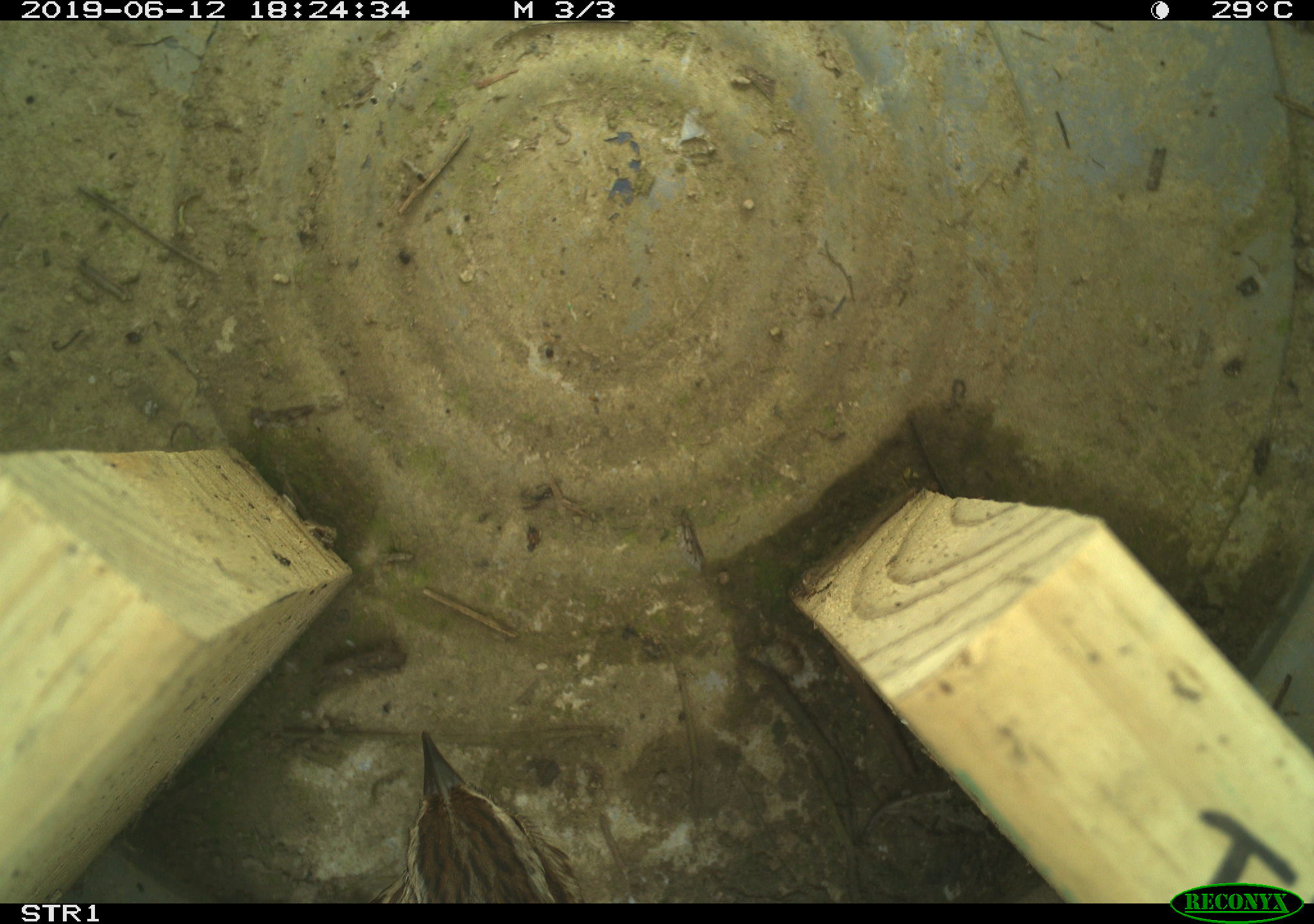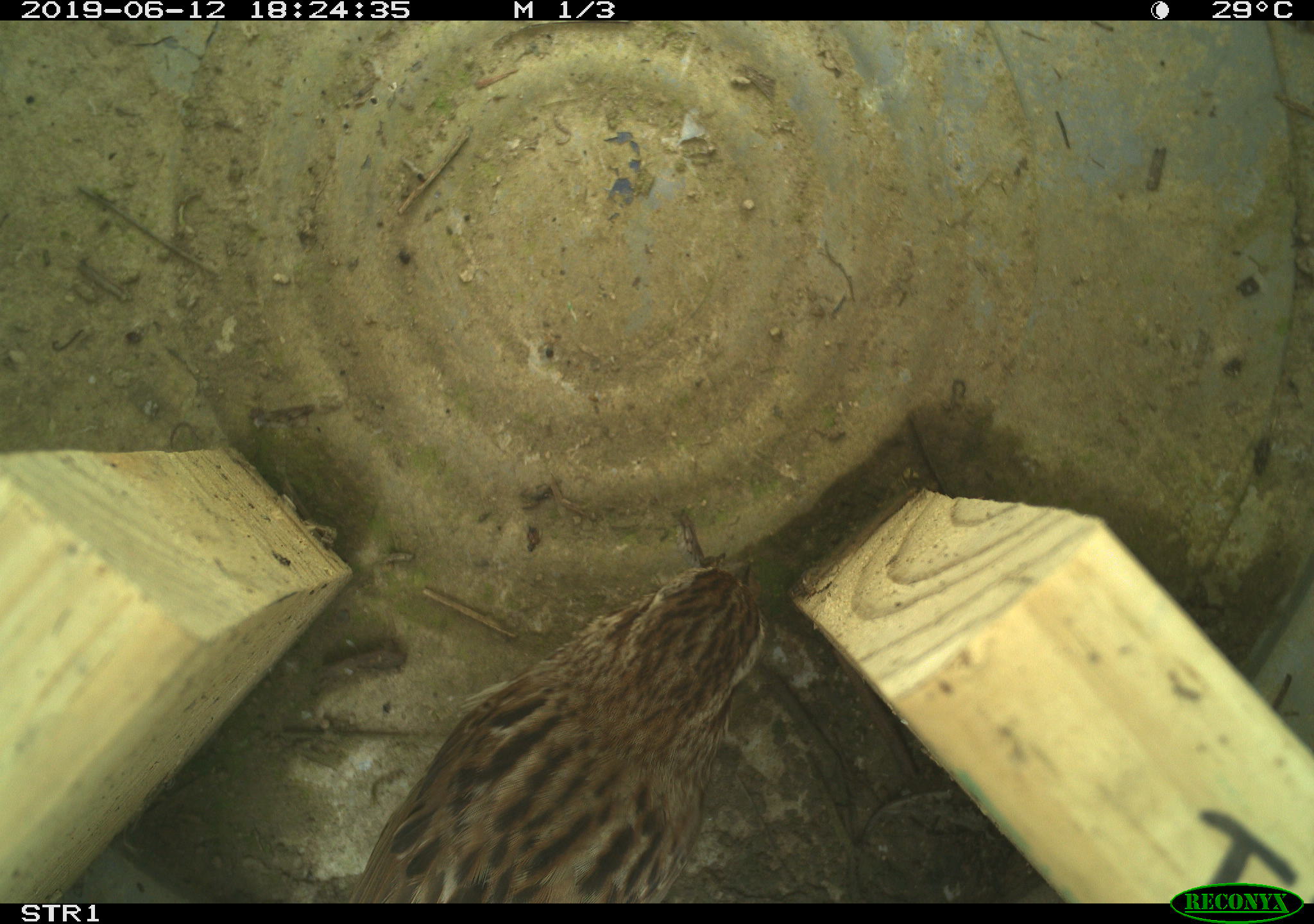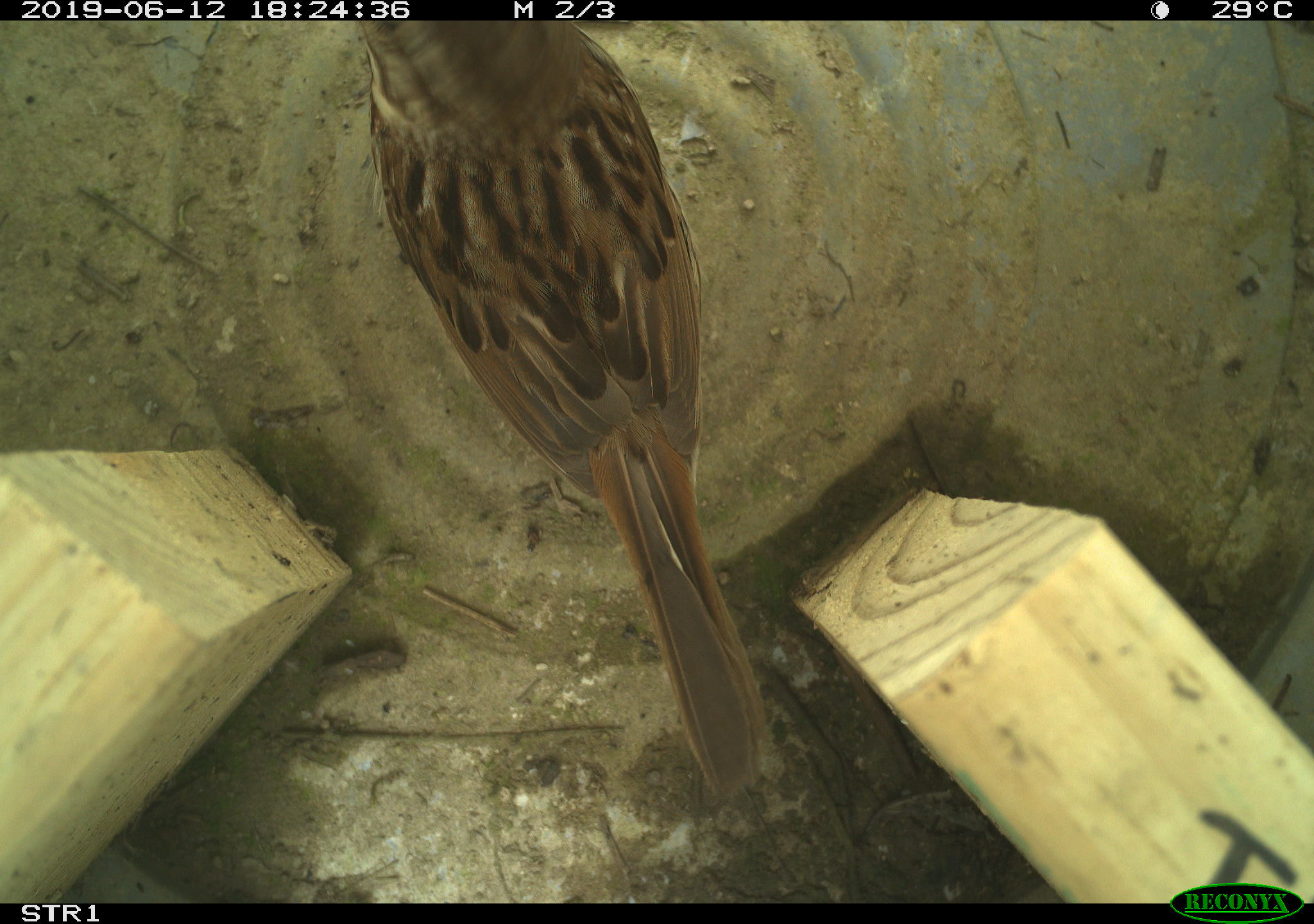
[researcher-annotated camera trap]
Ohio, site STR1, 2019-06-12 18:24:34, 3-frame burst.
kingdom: Animalia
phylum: Chordata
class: Aves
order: Passeriformes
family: Passerellidae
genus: Melospiza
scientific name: Melospiza melodia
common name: song sparrow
Song sparrow (Melospiza melodia).